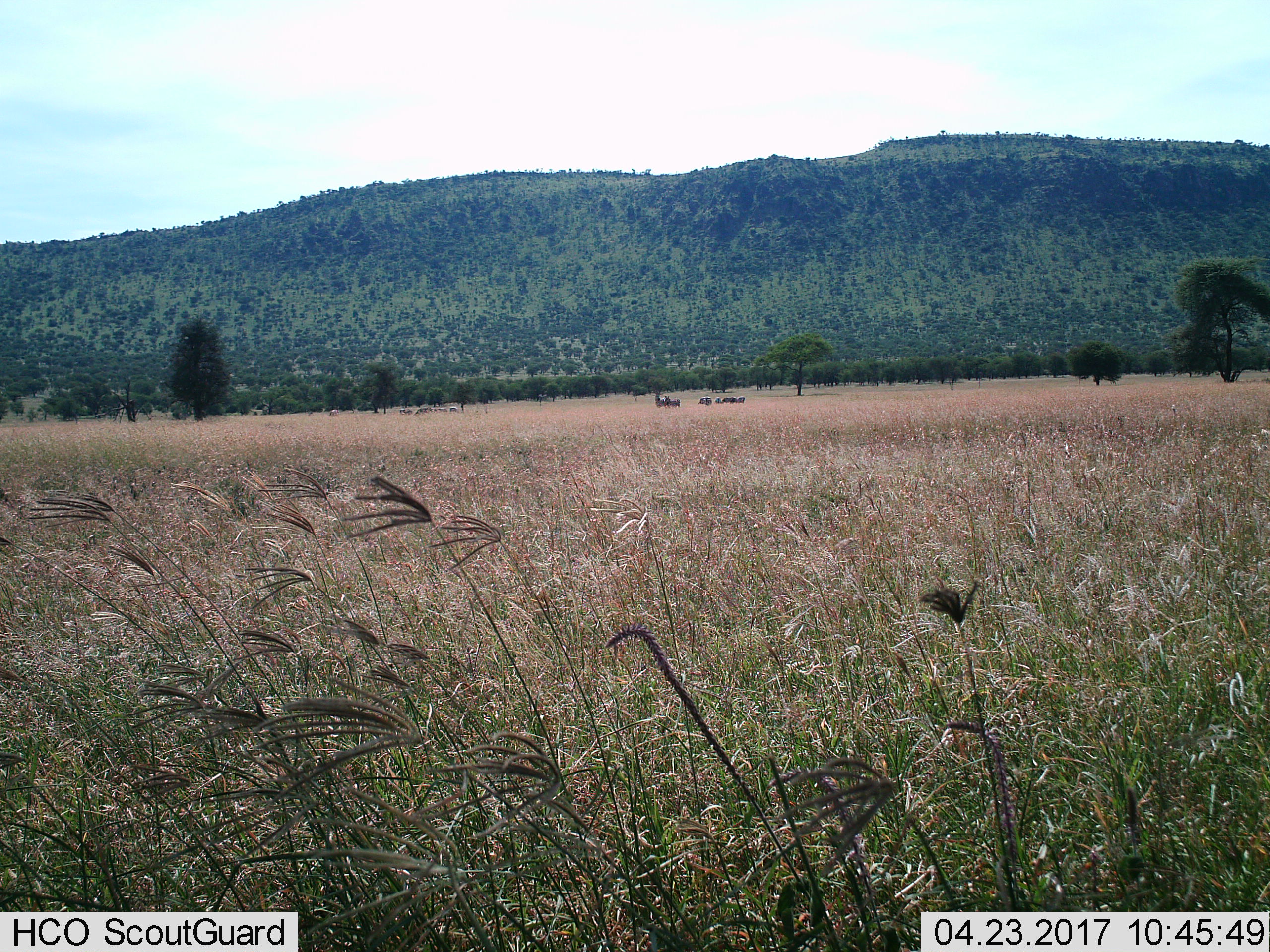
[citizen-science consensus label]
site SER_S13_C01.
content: unidentified animal